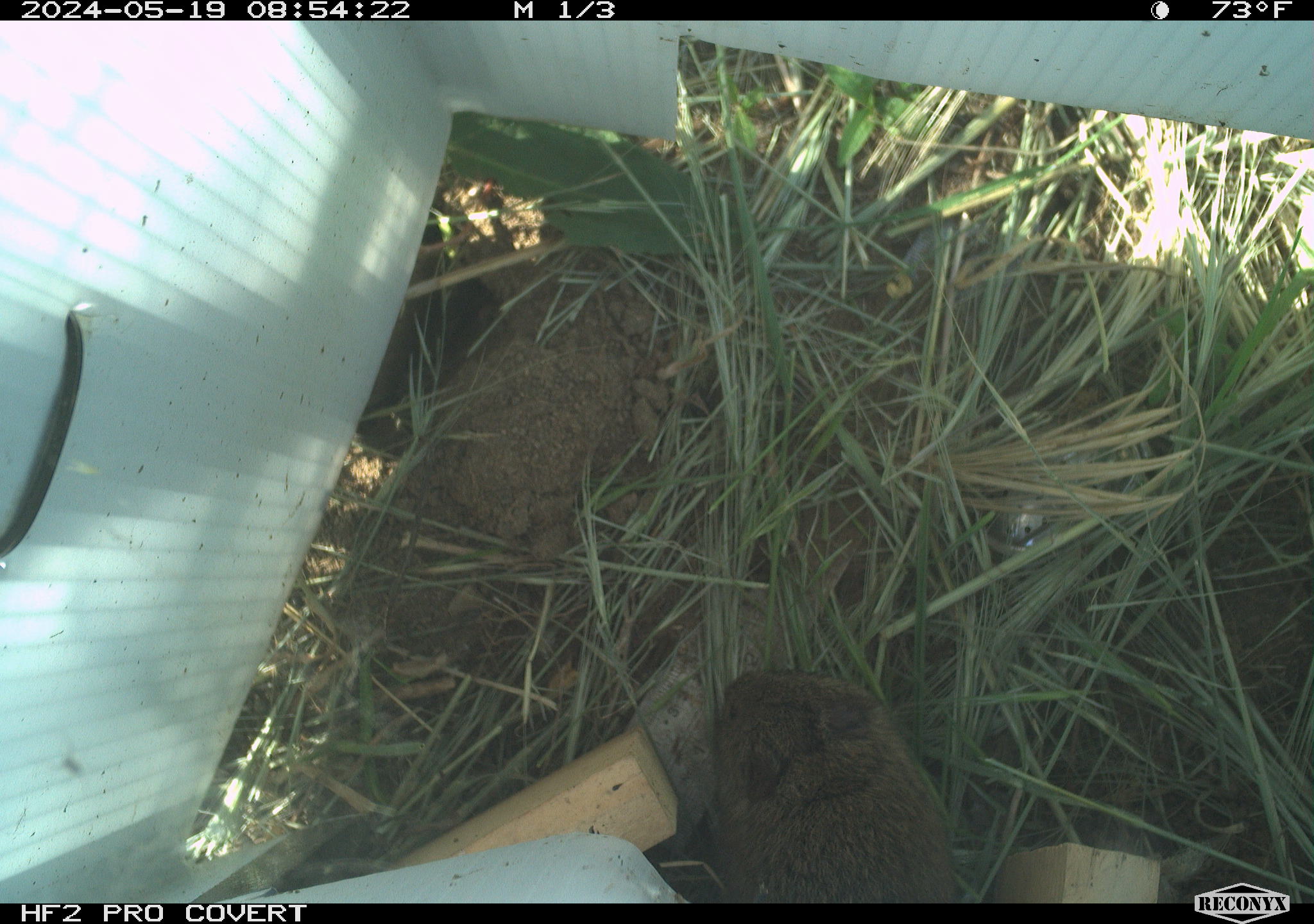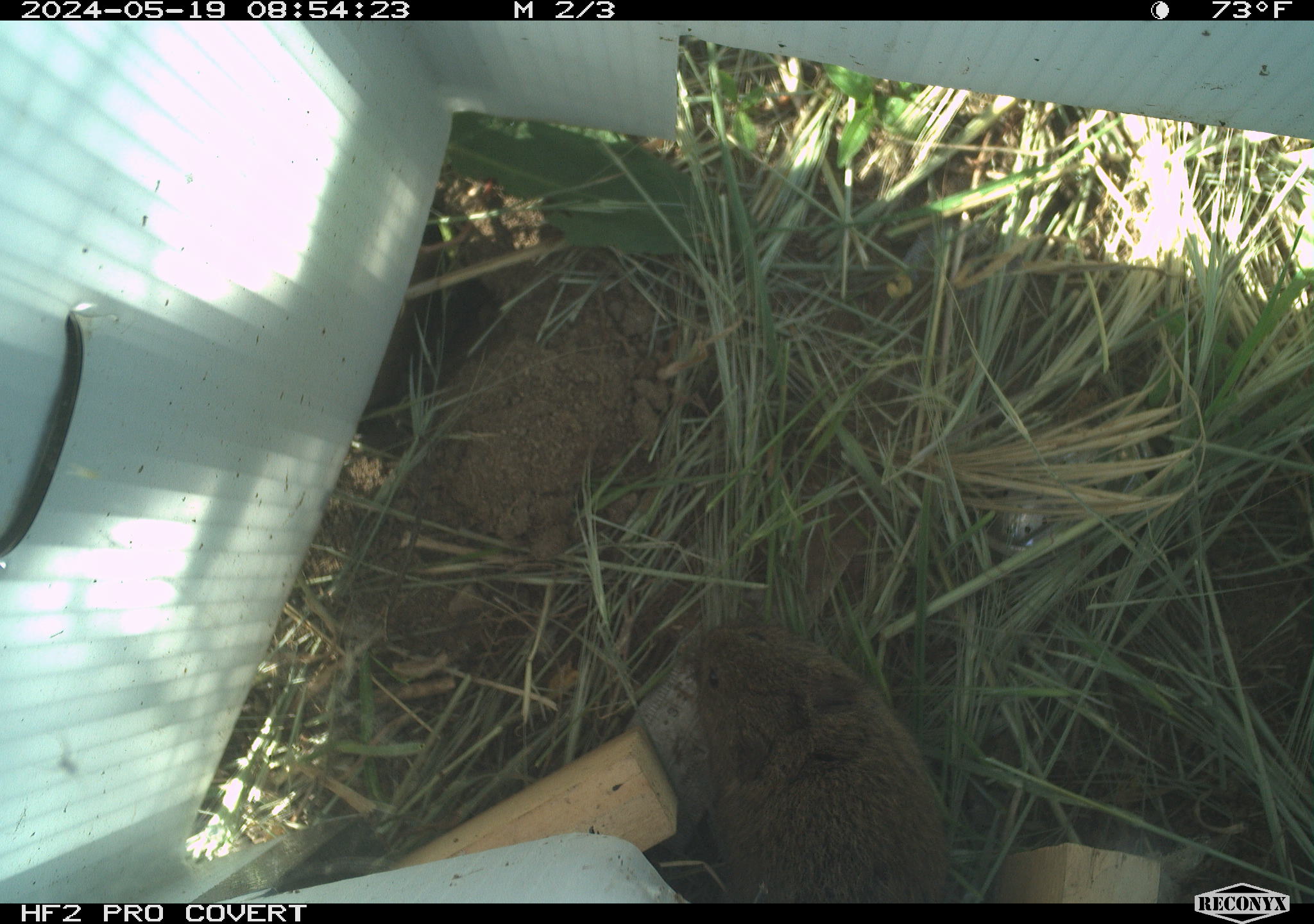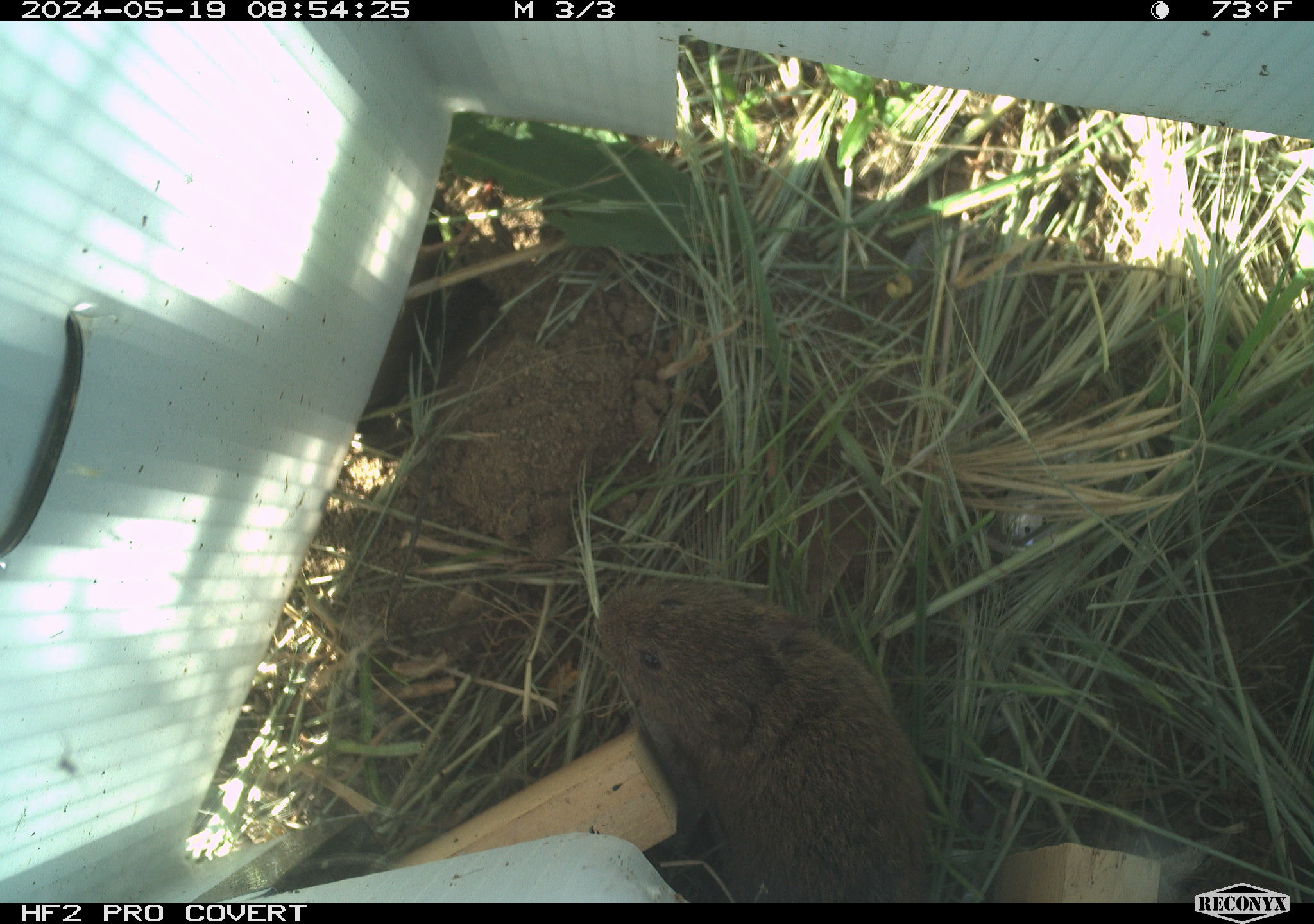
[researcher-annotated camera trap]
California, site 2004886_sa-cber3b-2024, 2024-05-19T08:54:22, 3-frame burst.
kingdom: Animalia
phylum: Chordata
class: Mammalia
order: Rodentia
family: Cricetidae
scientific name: Arvicolinae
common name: voles, lemmings, and muskrats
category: arvicolinae subfamily